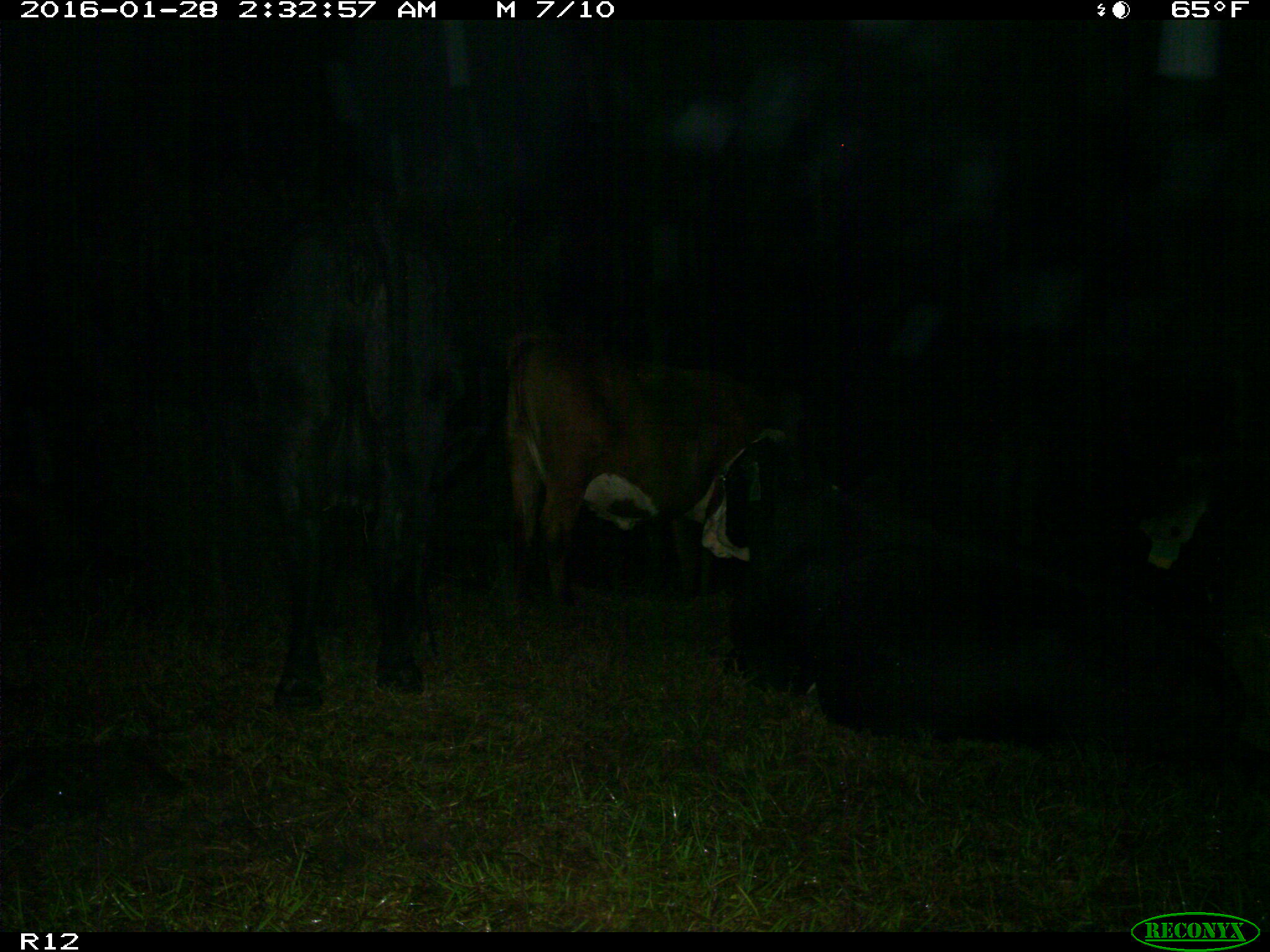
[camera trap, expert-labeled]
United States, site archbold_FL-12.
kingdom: Animalia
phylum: Chordata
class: Mammalia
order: Artiodactyla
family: Bovidae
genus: Bos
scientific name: Bos taurus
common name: domestic cow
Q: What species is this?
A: Bos taurus (domestic cow).